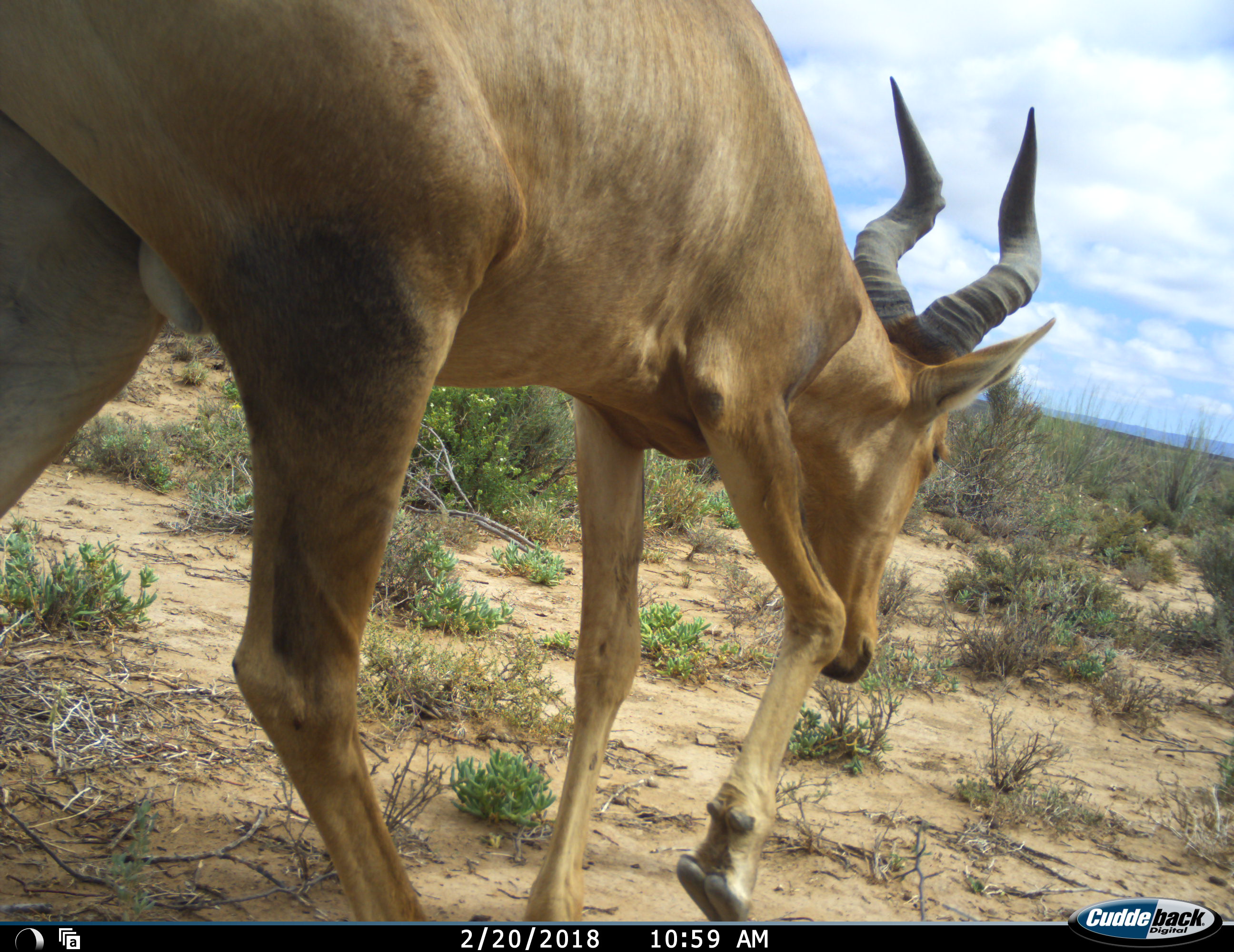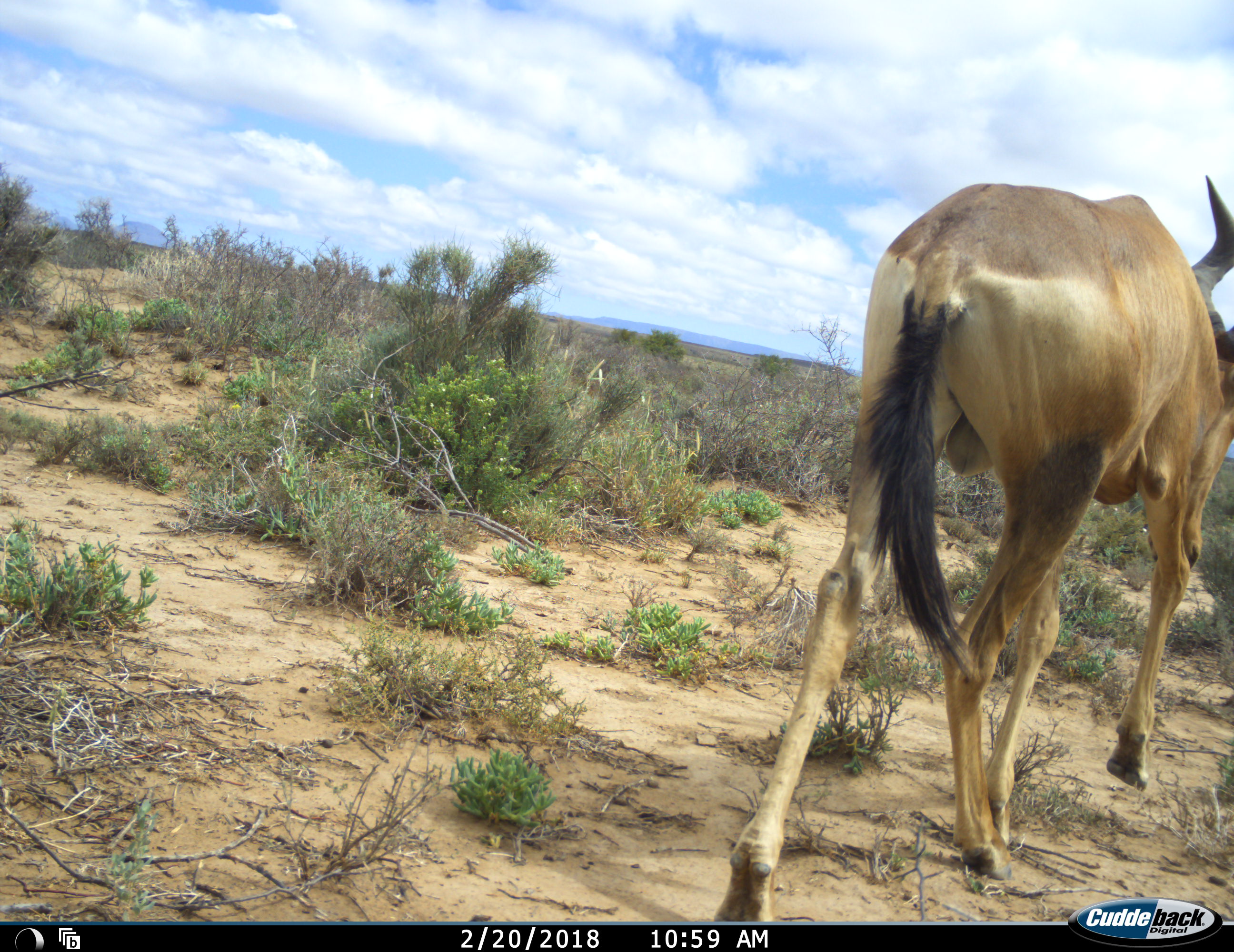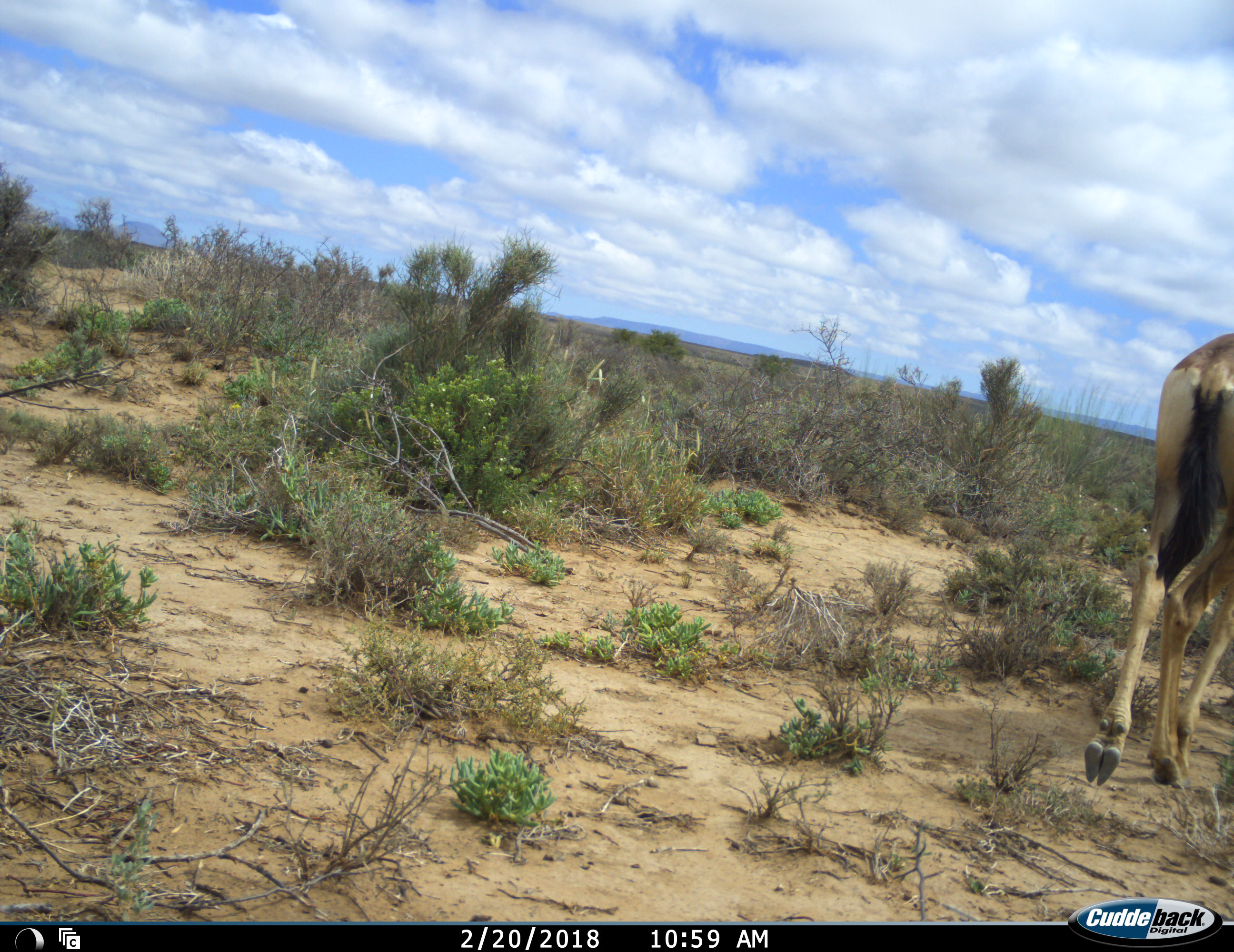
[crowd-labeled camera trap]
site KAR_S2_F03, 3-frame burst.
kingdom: Animalia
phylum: Chordata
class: Mammalia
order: Artiodactyla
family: Bovidae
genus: Alcelaphus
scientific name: Alcelaphus buselaphus caama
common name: red hartebeest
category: hartebeestred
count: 1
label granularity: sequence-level